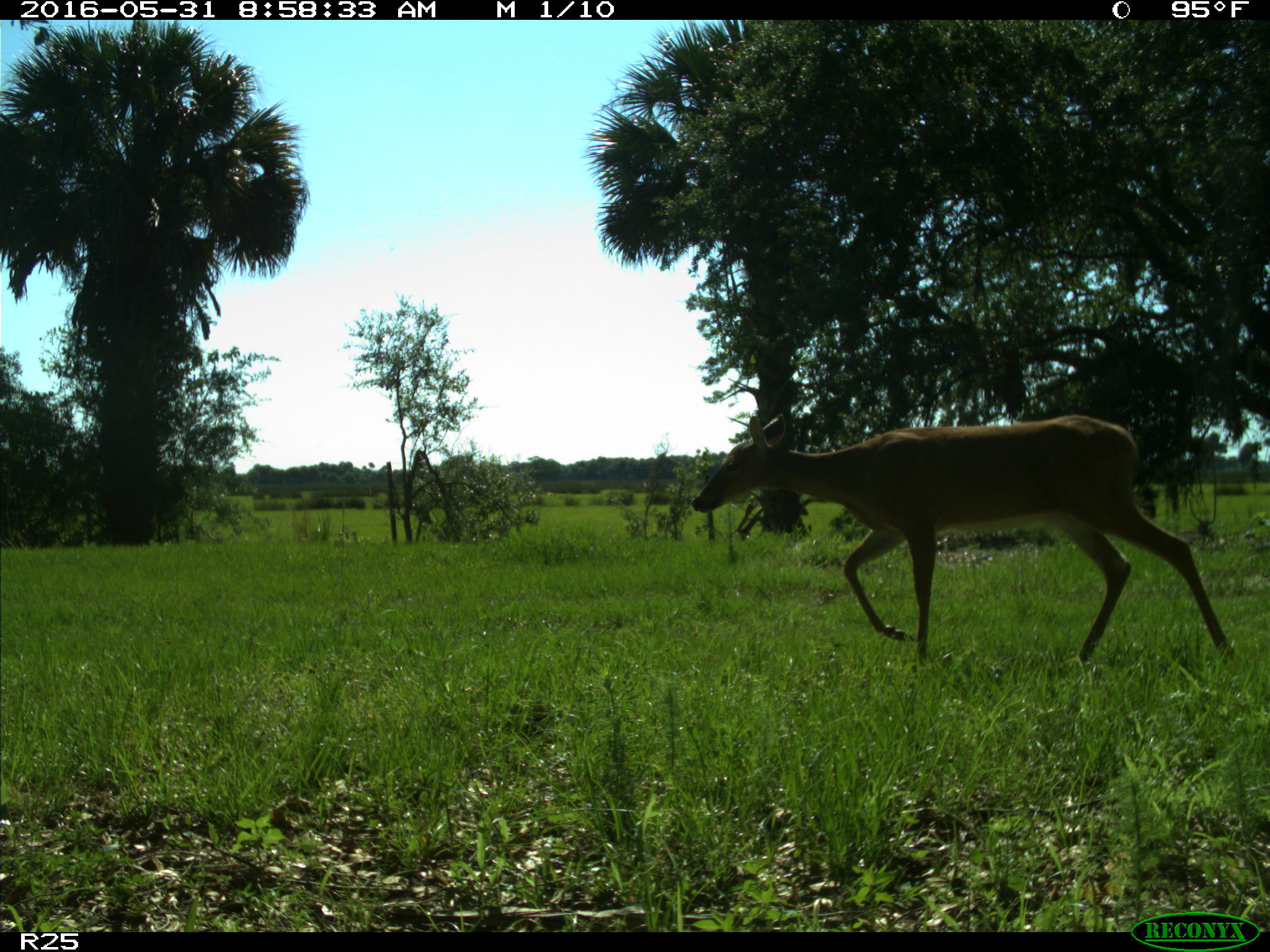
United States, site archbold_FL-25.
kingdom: Animalia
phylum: Chordata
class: Mammalia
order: Artiodactyla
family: Cervidae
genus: Odocoileus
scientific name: Odocoileus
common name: deer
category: unidentified deer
Unidentified deer (deer) (Odocoileus).